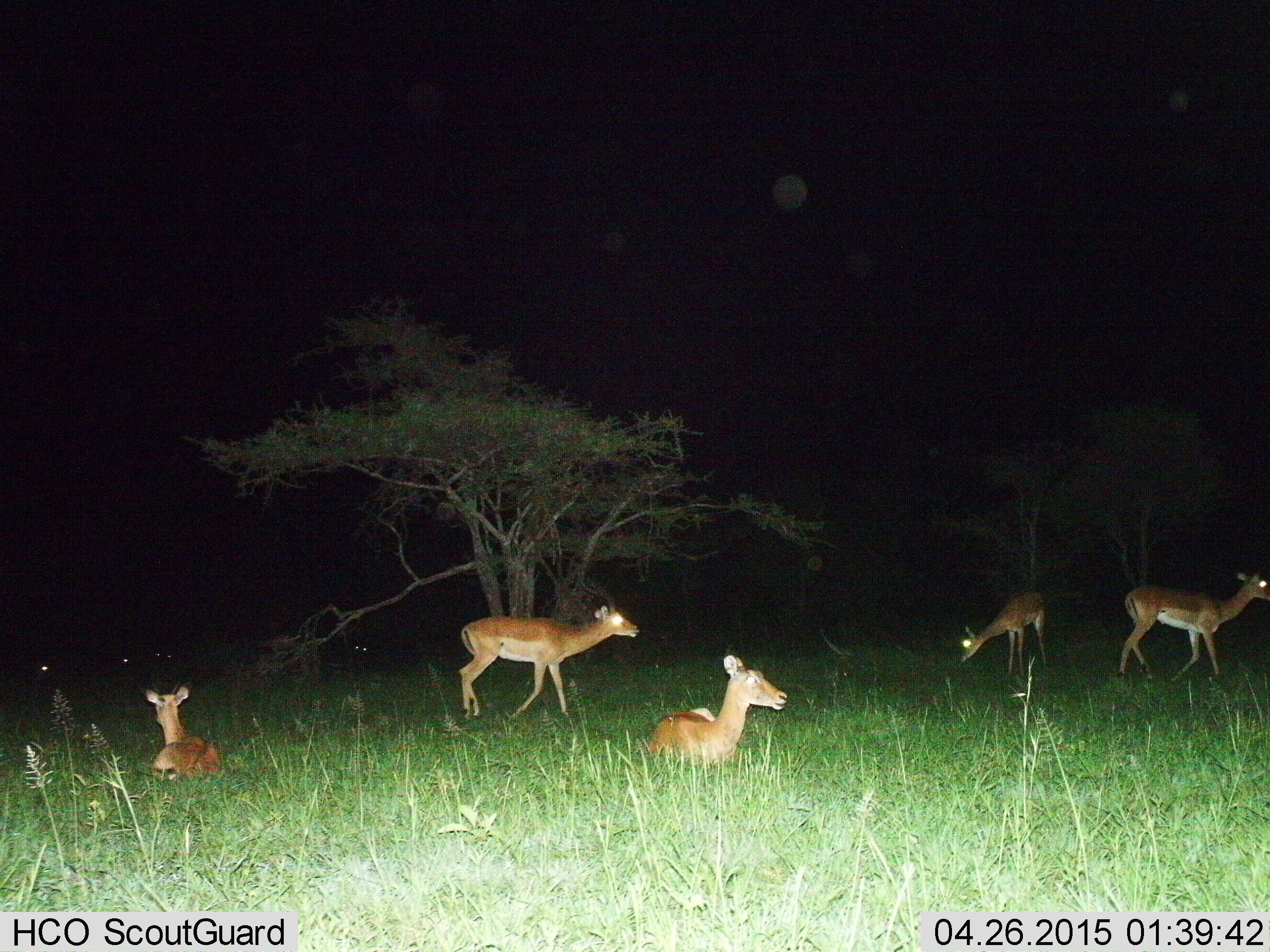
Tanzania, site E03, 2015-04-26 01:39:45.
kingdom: Animalia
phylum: Chordata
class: Mammalia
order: Artiodactyla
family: Bovidae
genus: Aepyceros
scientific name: Aepyceros melampus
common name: impala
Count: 5.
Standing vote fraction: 70%.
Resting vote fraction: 100%.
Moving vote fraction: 70%.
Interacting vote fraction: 0%.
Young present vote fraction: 10%.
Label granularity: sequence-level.